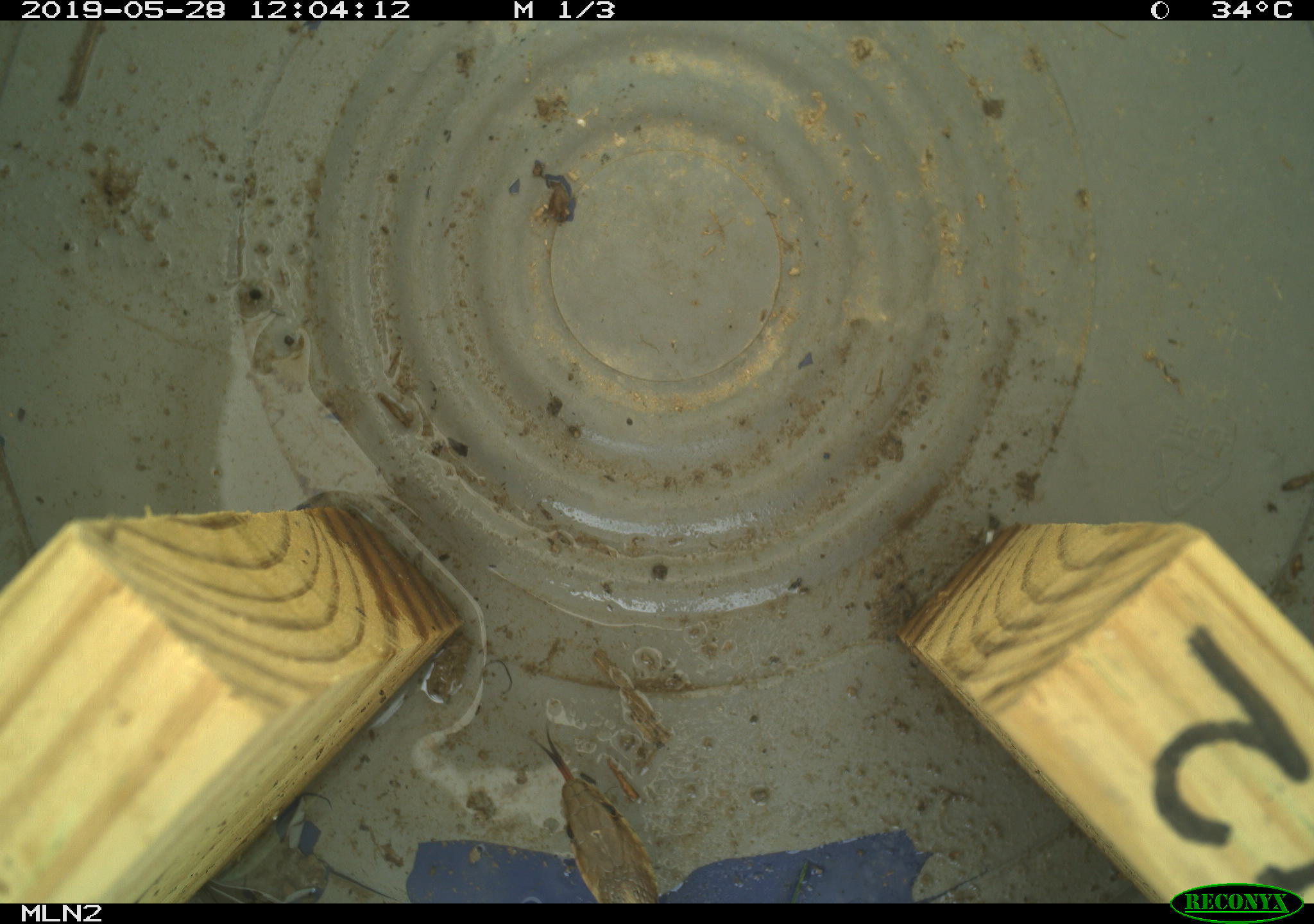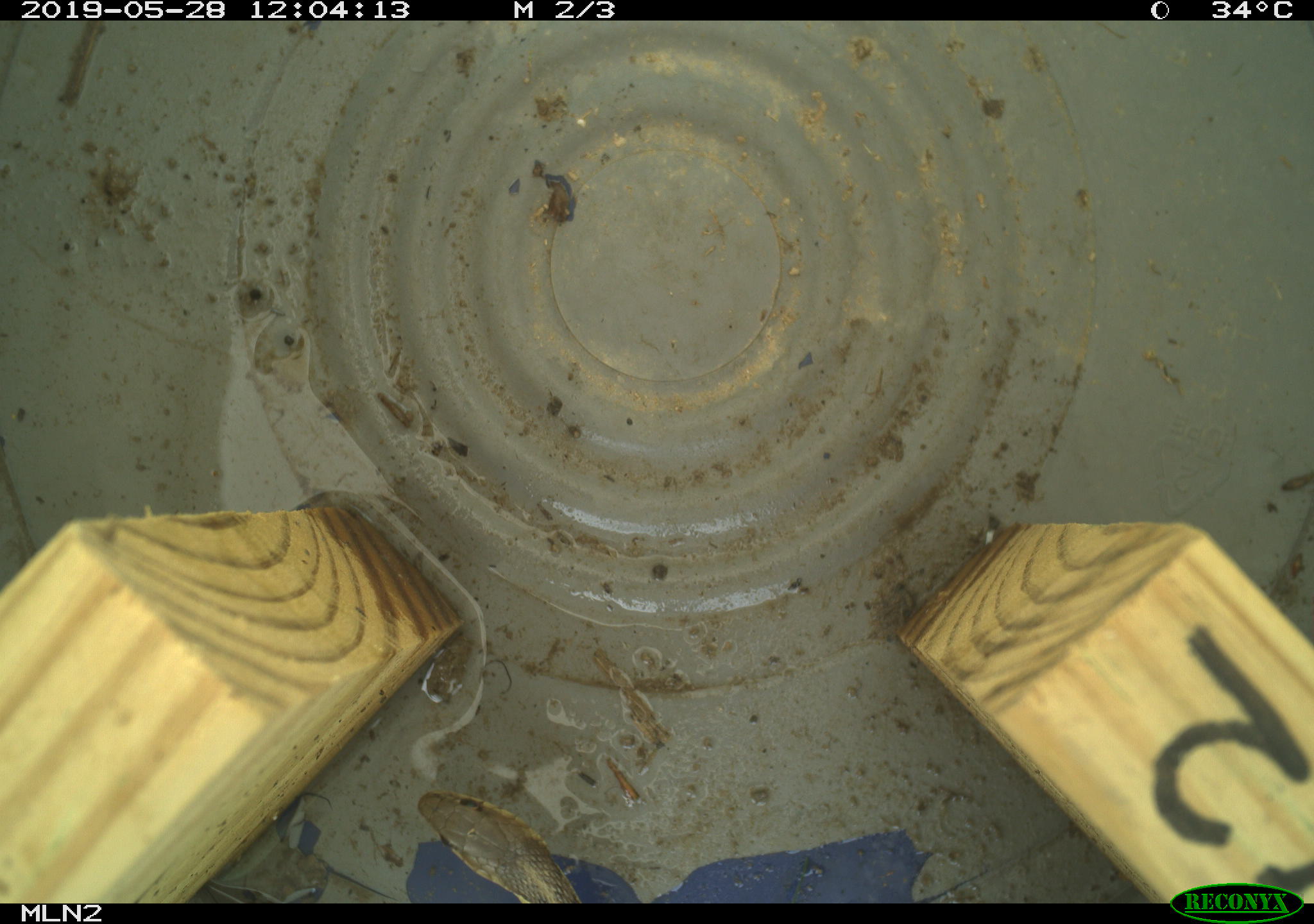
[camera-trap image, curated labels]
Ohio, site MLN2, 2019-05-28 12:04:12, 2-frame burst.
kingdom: Animalia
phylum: Chordata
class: Reptilia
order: Squamata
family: Colubridae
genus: Thamnophis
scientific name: Thamnophis sirtalis sirtalis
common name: eastern gartersnake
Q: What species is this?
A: Eastern gartersnake (Thamnophis sirtalis sirtalis).